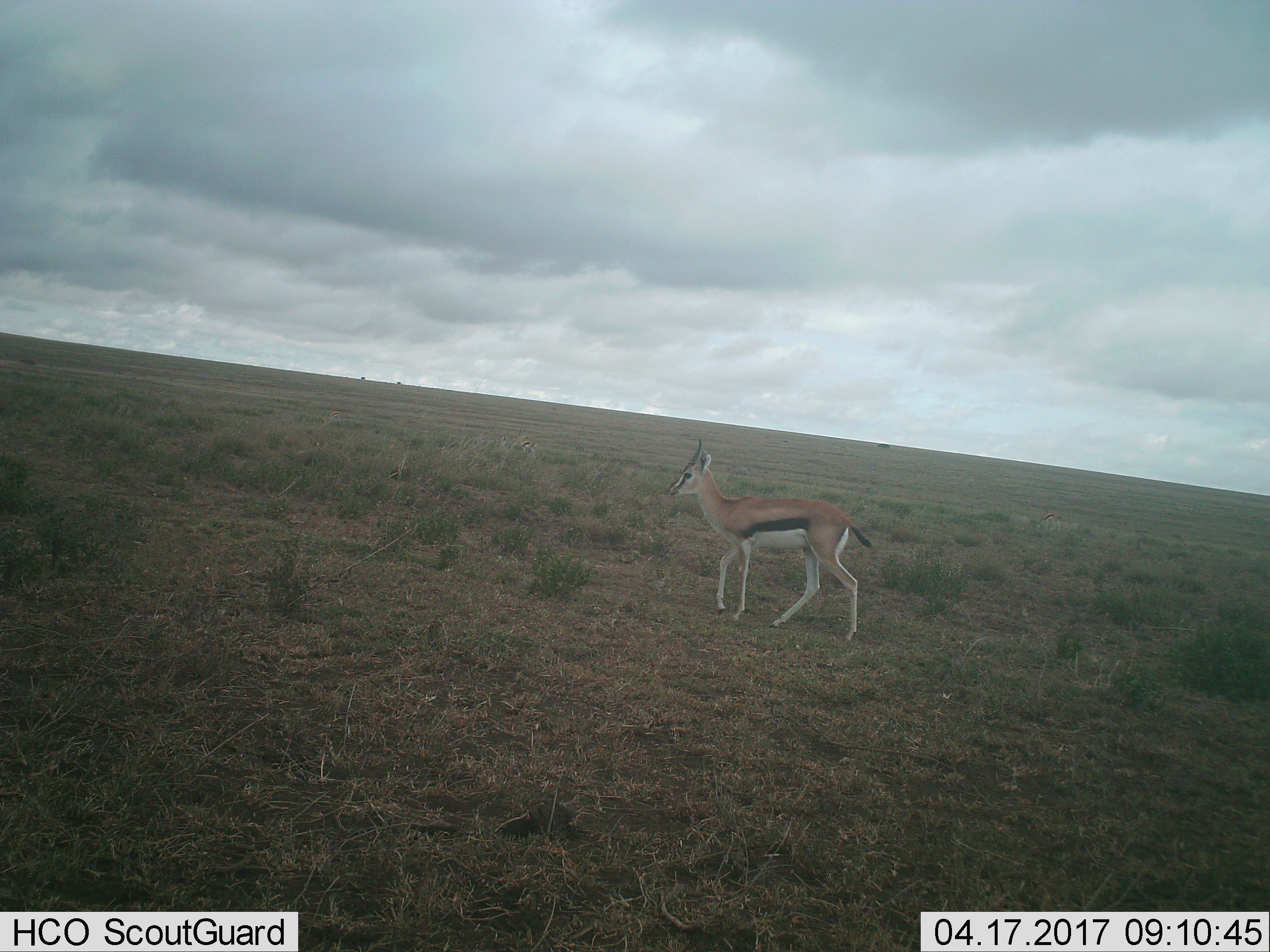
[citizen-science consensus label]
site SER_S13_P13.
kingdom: Animalia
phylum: Chordata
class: Mammalia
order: Artiodactyla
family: Bovidae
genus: Eudorcas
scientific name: Eudorcas thomsonii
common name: thomson's gazelle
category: gazellethomsons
Gazellethomsons (thomson's gazelle) (Eudorcas thomsonii), count 1. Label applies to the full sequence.